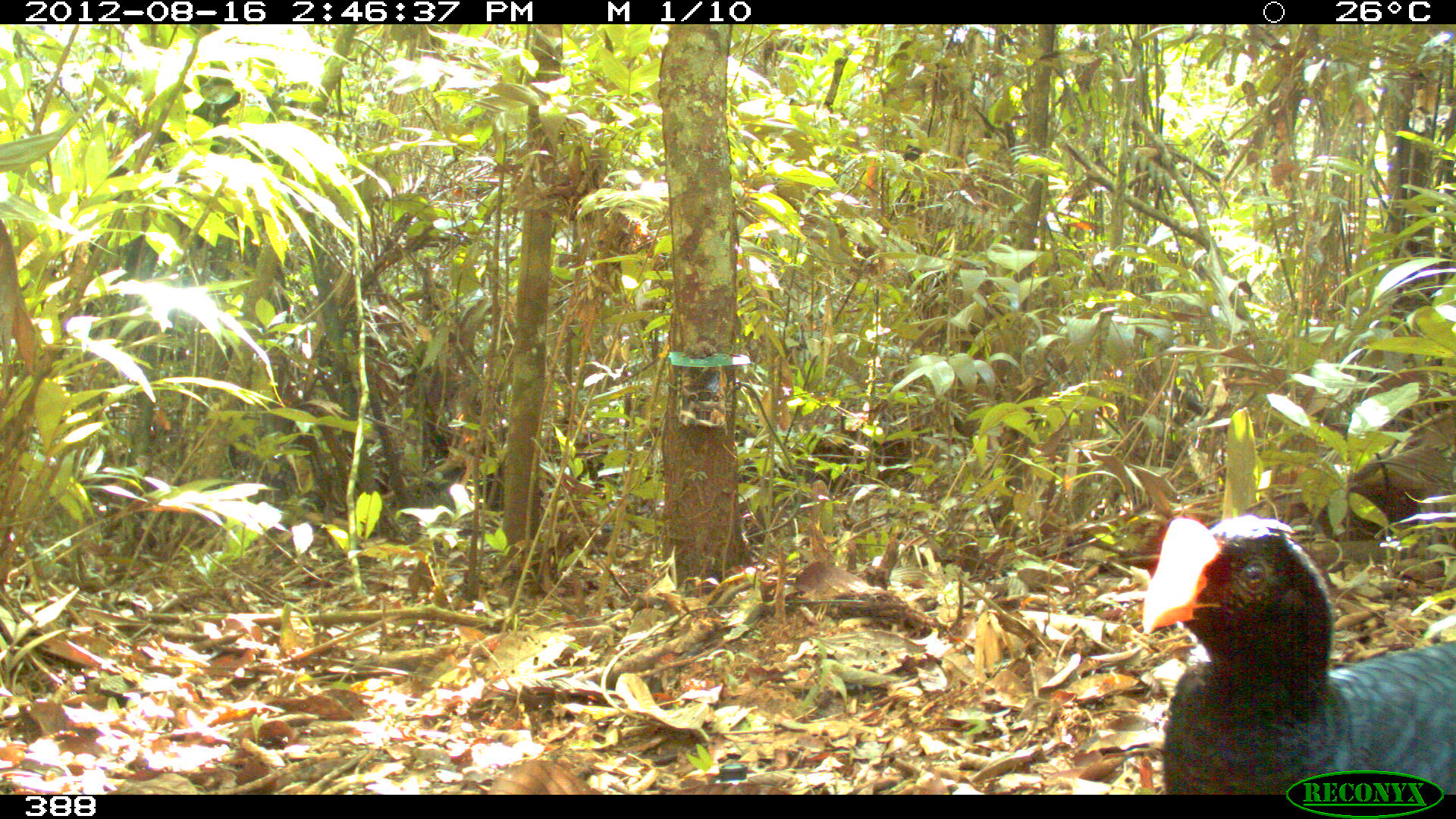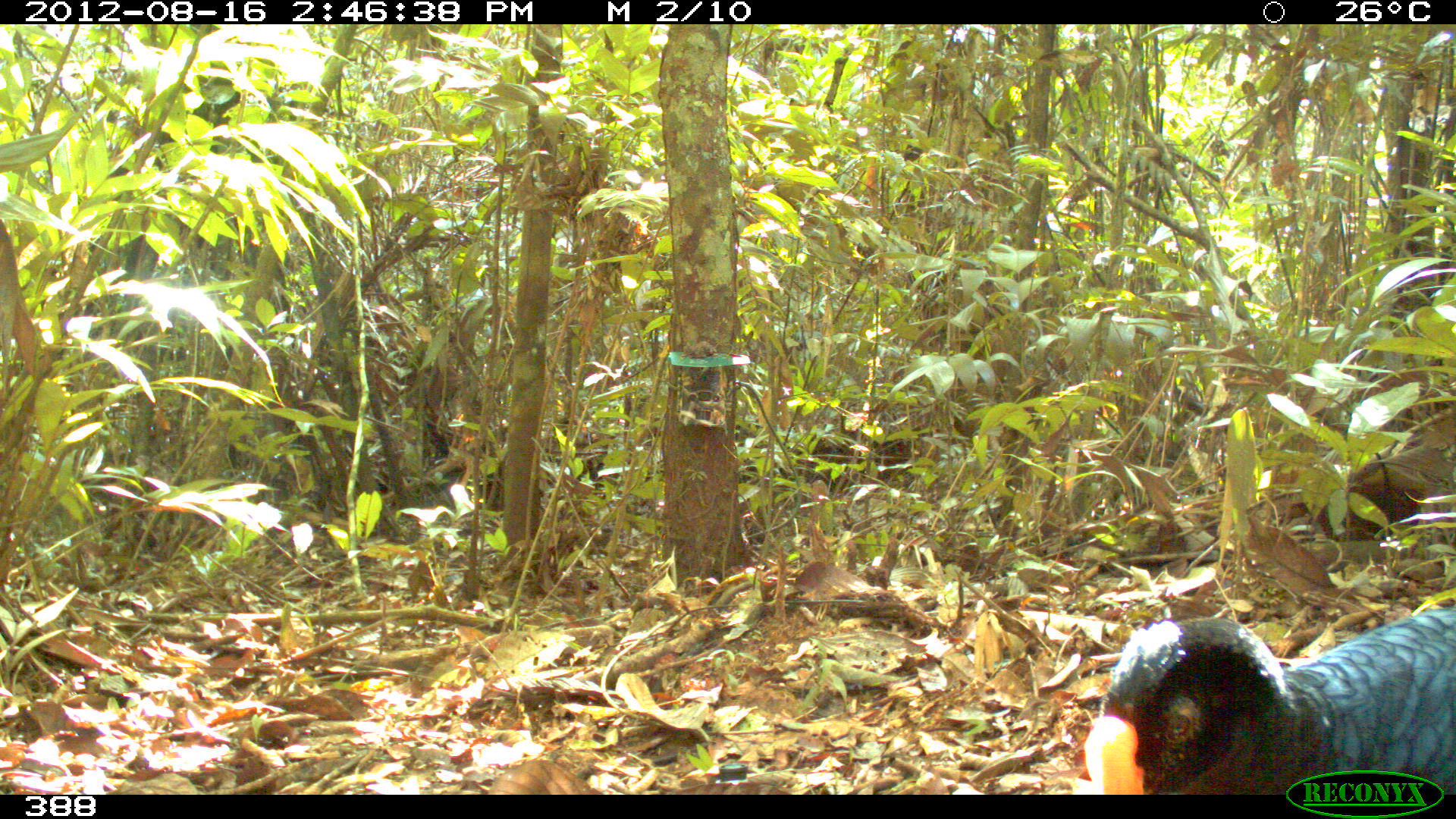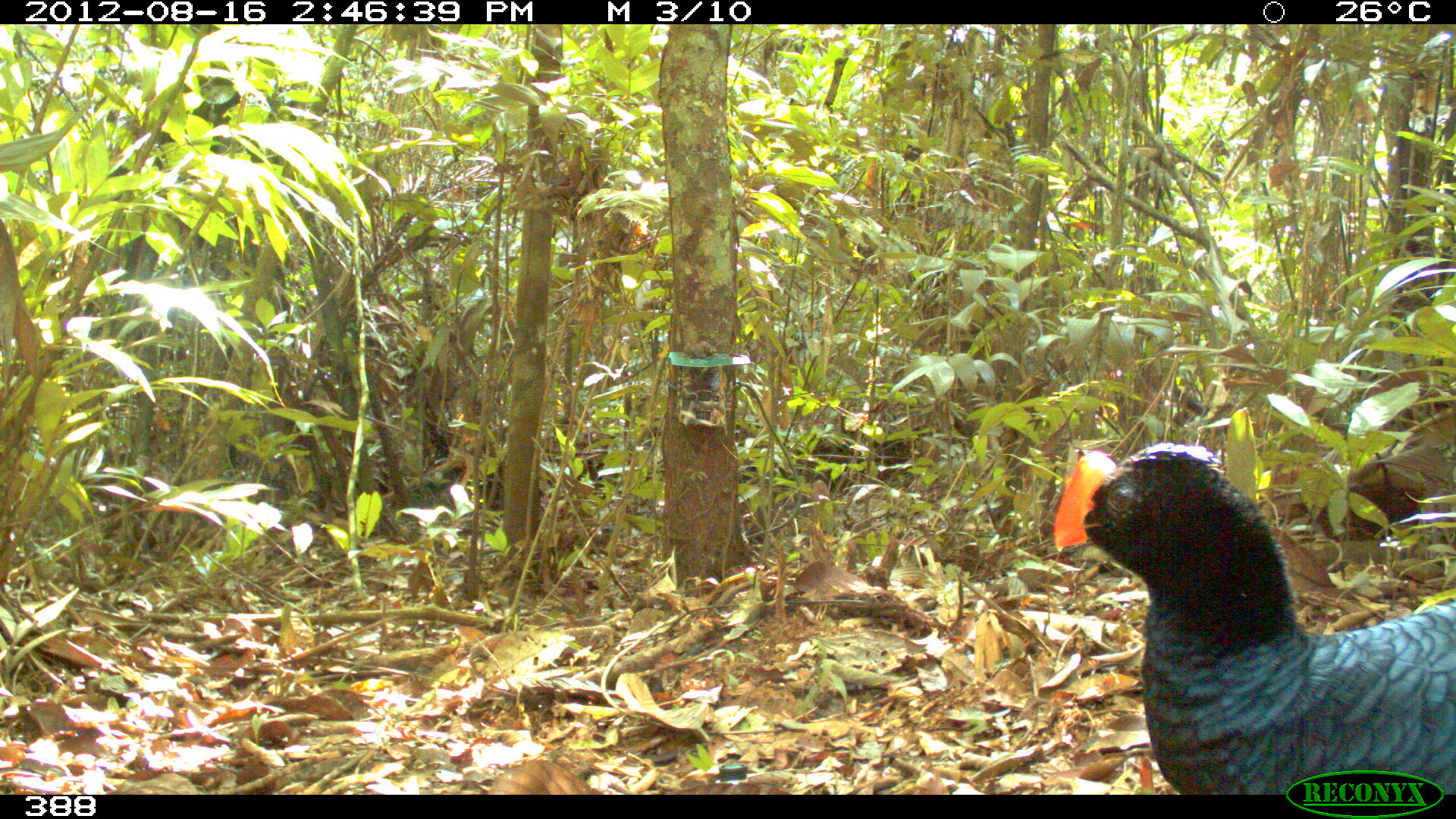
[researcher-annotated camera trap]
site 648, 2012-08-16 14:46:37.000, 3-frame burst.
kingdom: Animalia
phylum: Chordata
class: Aves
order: Galliformes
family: Cracidae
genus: Mitu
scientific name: Mitu tuberosum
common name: razor-billed curassow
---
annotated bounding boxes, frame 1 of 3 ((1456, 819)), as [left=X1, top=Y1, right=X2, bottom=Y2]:
mitu tuberosum: [left=1140, top=513, right=1455, bottom=793]